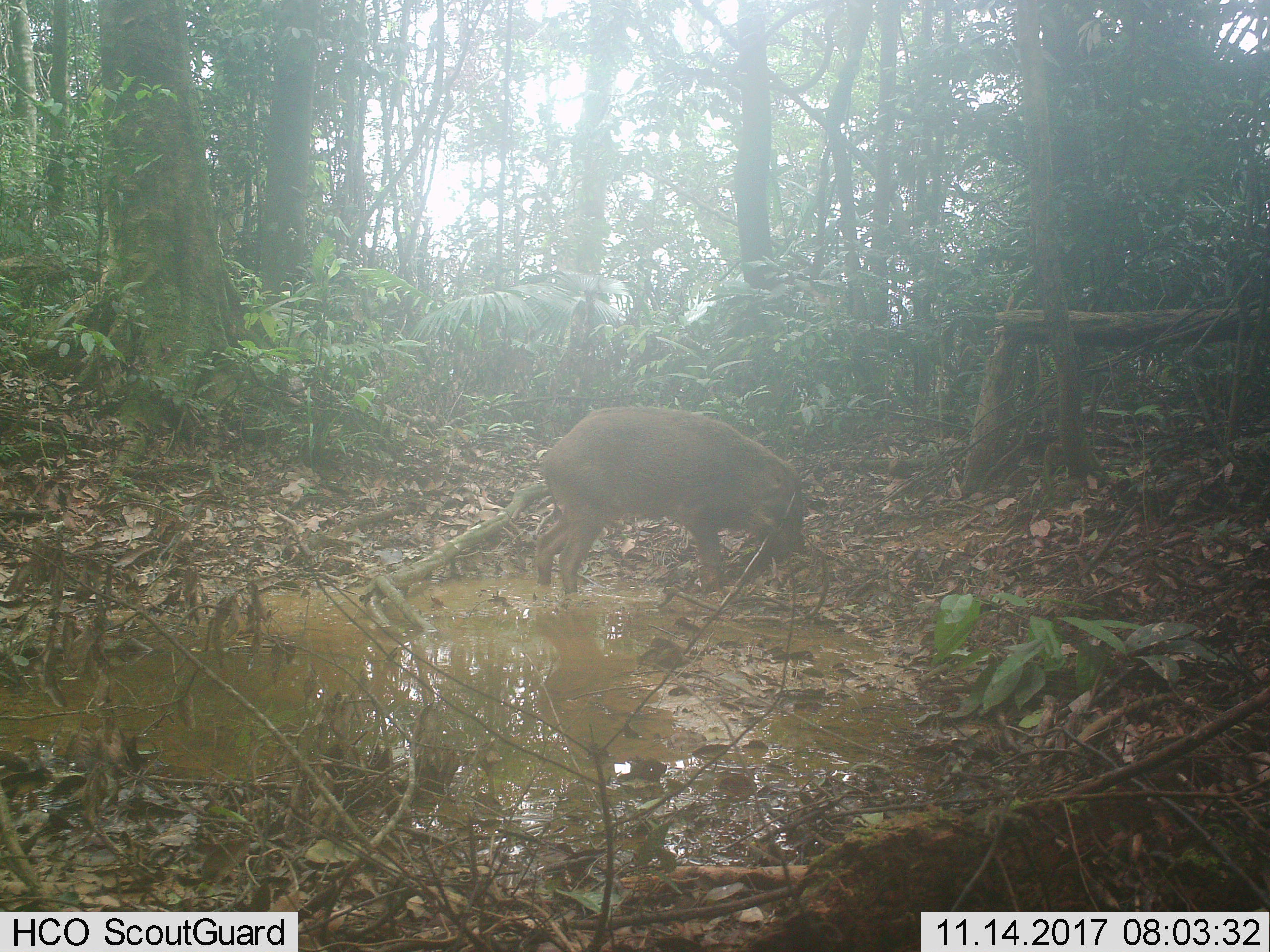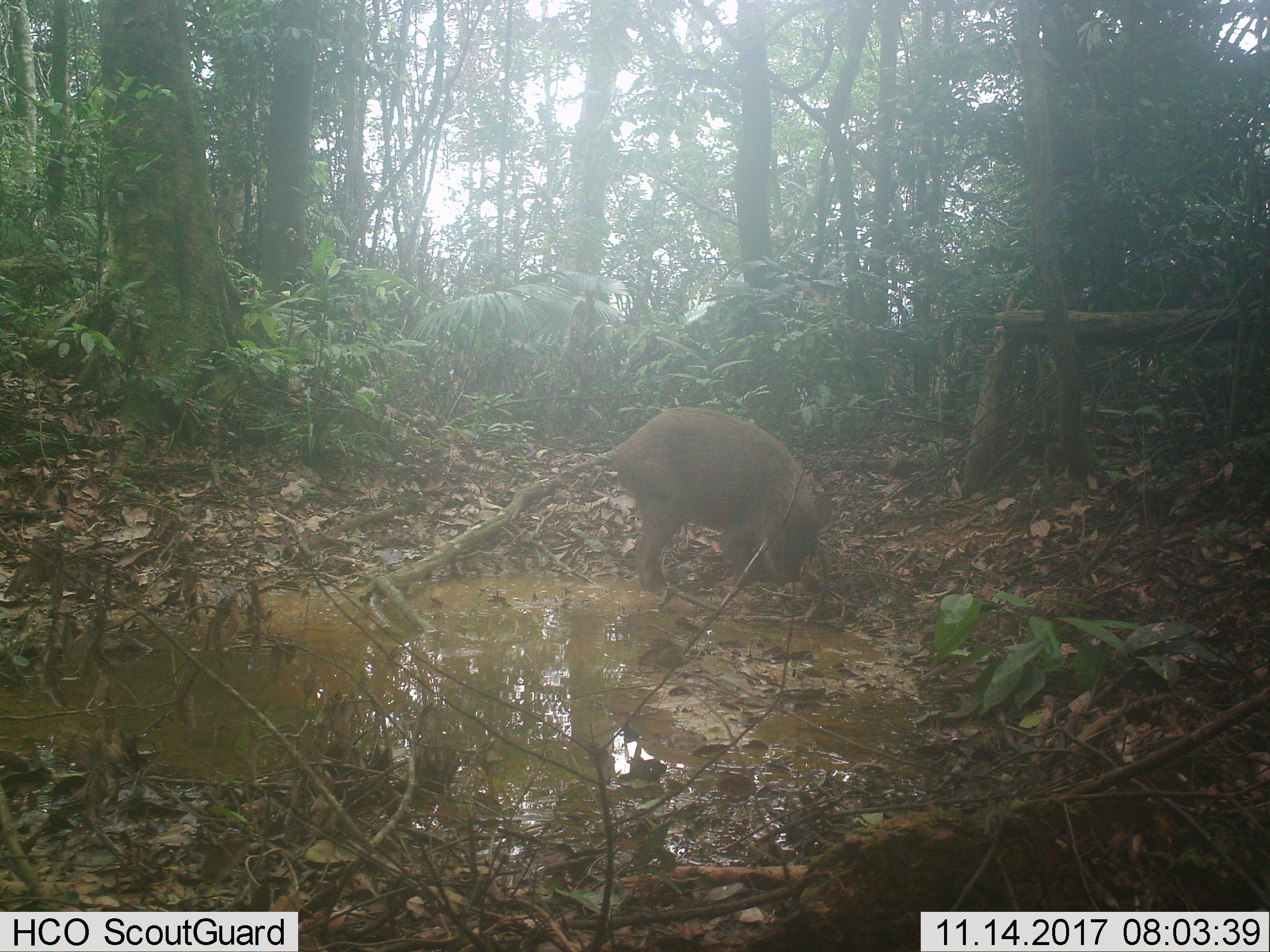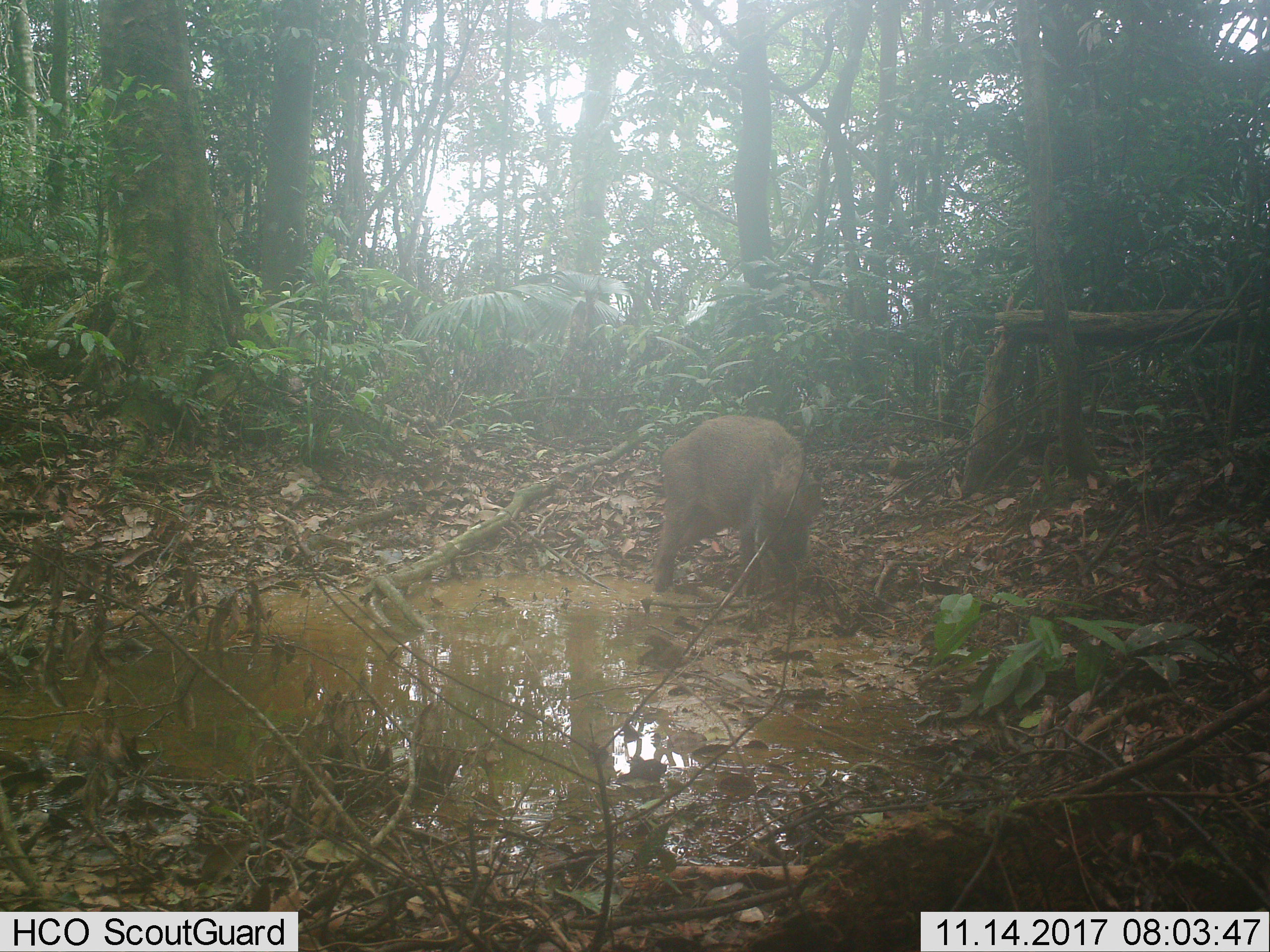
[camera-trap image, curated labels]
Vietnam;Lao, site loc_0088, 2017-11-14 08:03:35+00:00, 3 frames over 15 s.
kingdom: Animalia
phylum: Chordata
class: Mammalia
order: Artiodactyla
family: Suidae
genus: Sus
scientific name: Sus scrofa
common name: eurasian wild pig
Eurasian wild pig (Sus scrofa). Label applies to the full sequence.